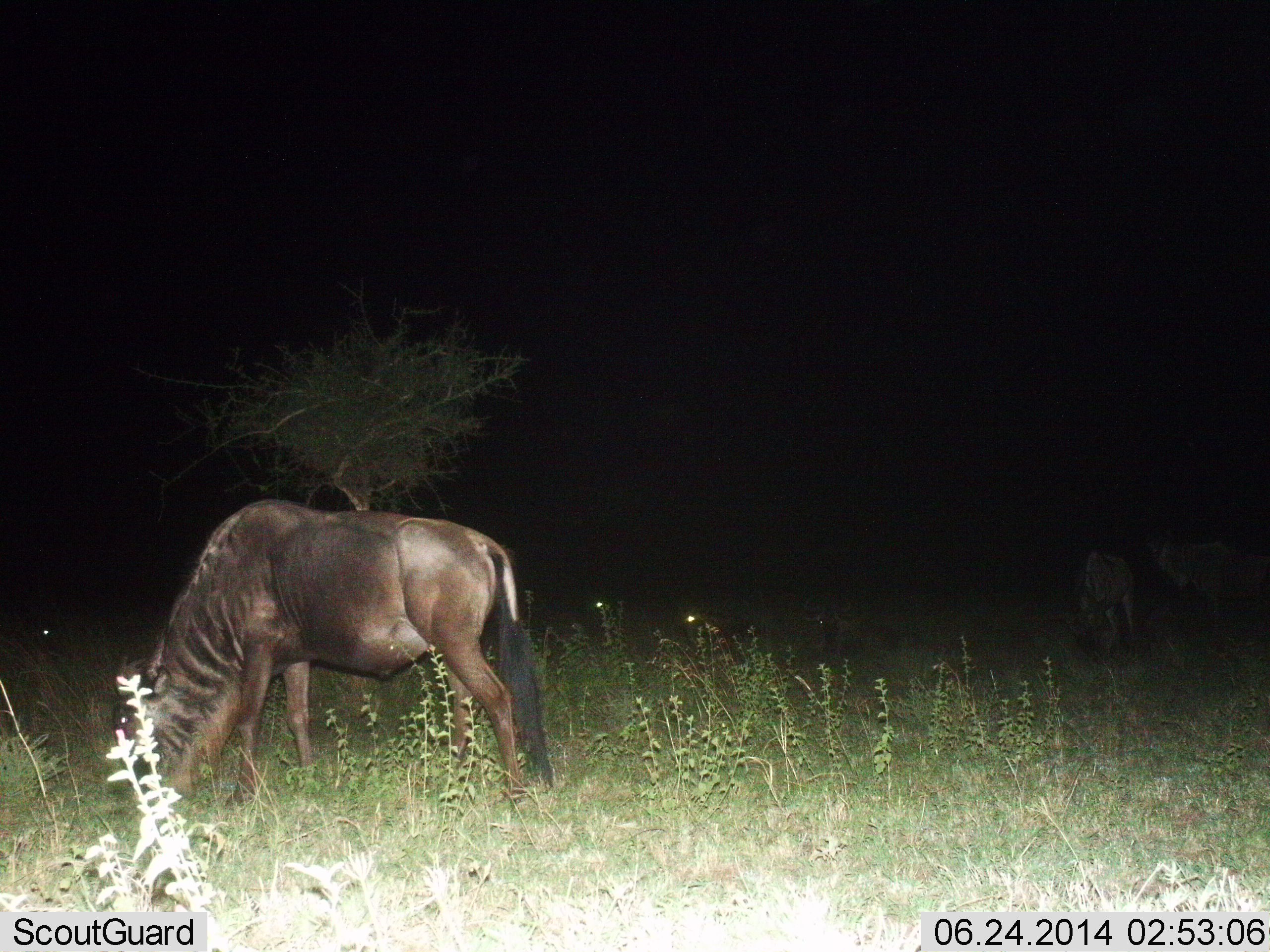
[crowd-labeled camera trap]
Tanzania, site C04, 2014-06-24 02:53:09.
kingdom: Animalia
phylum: Chordata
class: Mammalia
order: Artiodactyla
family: Bovidae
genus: Connochaetes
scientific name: Connochaetes taurinus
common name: blue wildebeest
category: wildebeest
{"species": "wildebeest (blue wildebeest) (Connochaetes taurinus)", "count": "1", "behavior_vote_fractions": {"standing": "40%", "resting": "0%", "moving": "0%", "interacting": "0%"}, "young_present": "0%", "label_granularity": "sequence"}